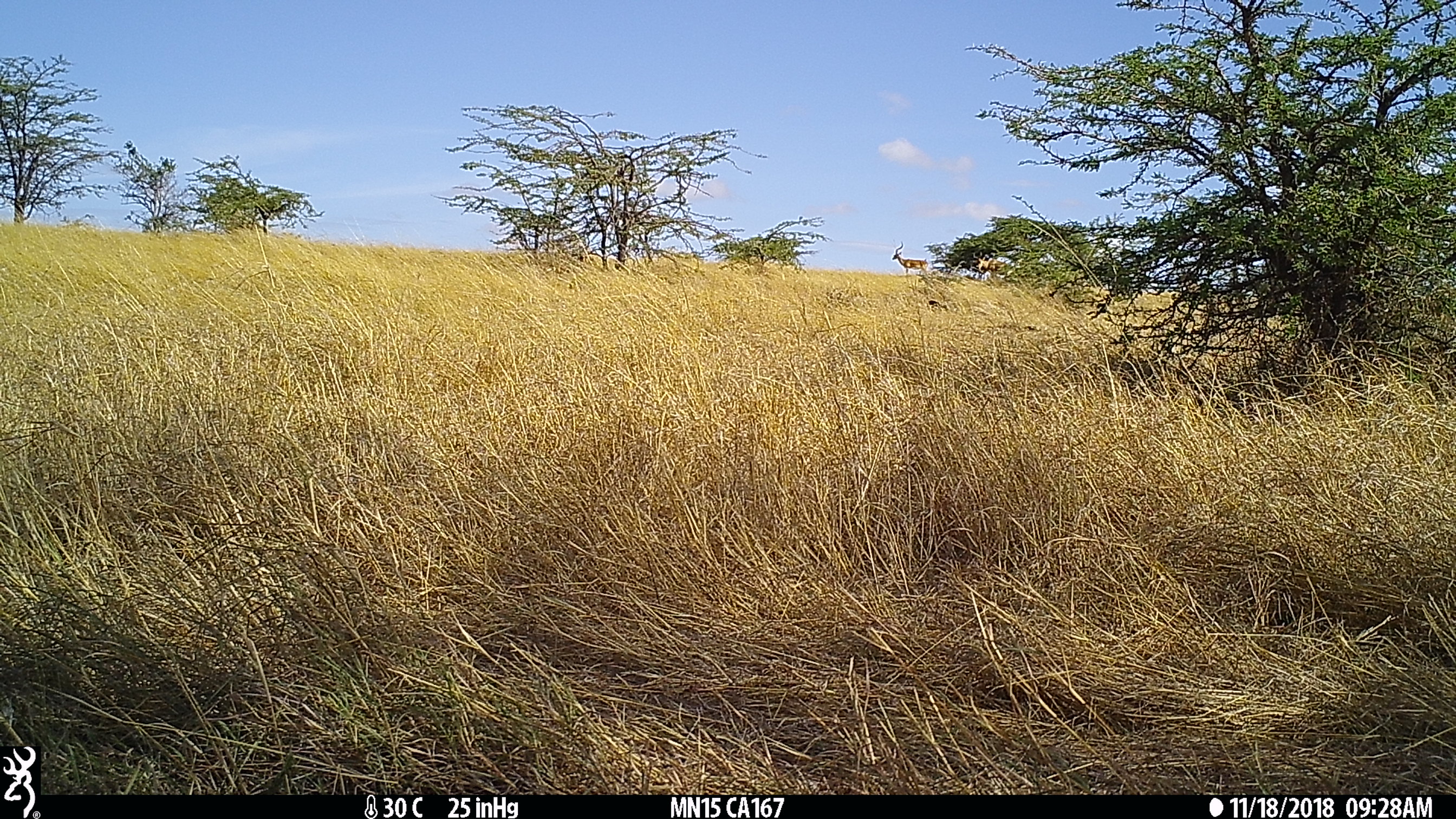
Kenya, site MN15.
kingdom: Animalia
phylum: Chordata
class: Mammalia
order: Artiodactyla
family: Bovidae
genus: Aepyceros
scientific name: Aepyceros melampus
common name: impala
Impala (Aepyceros melampus).